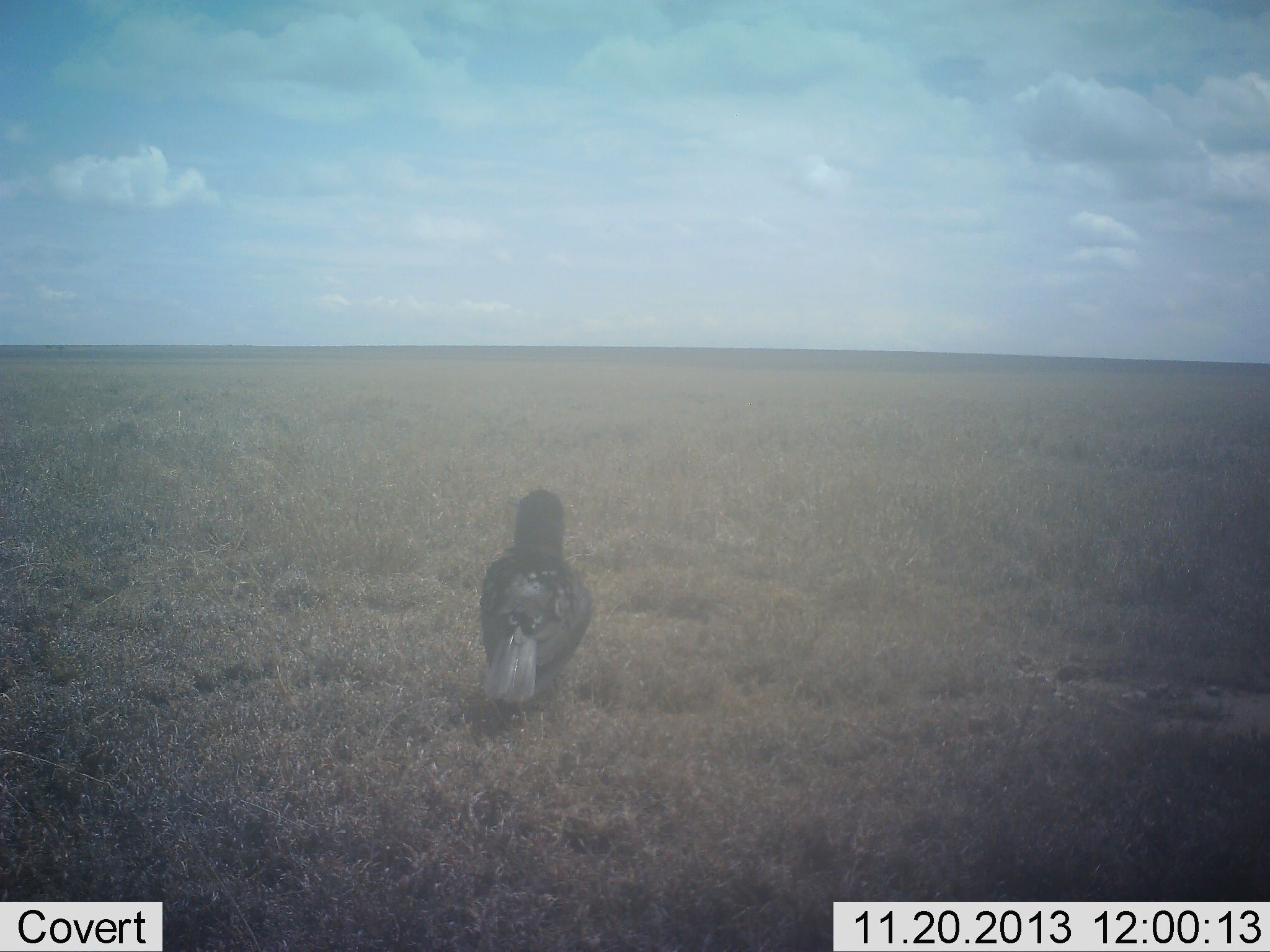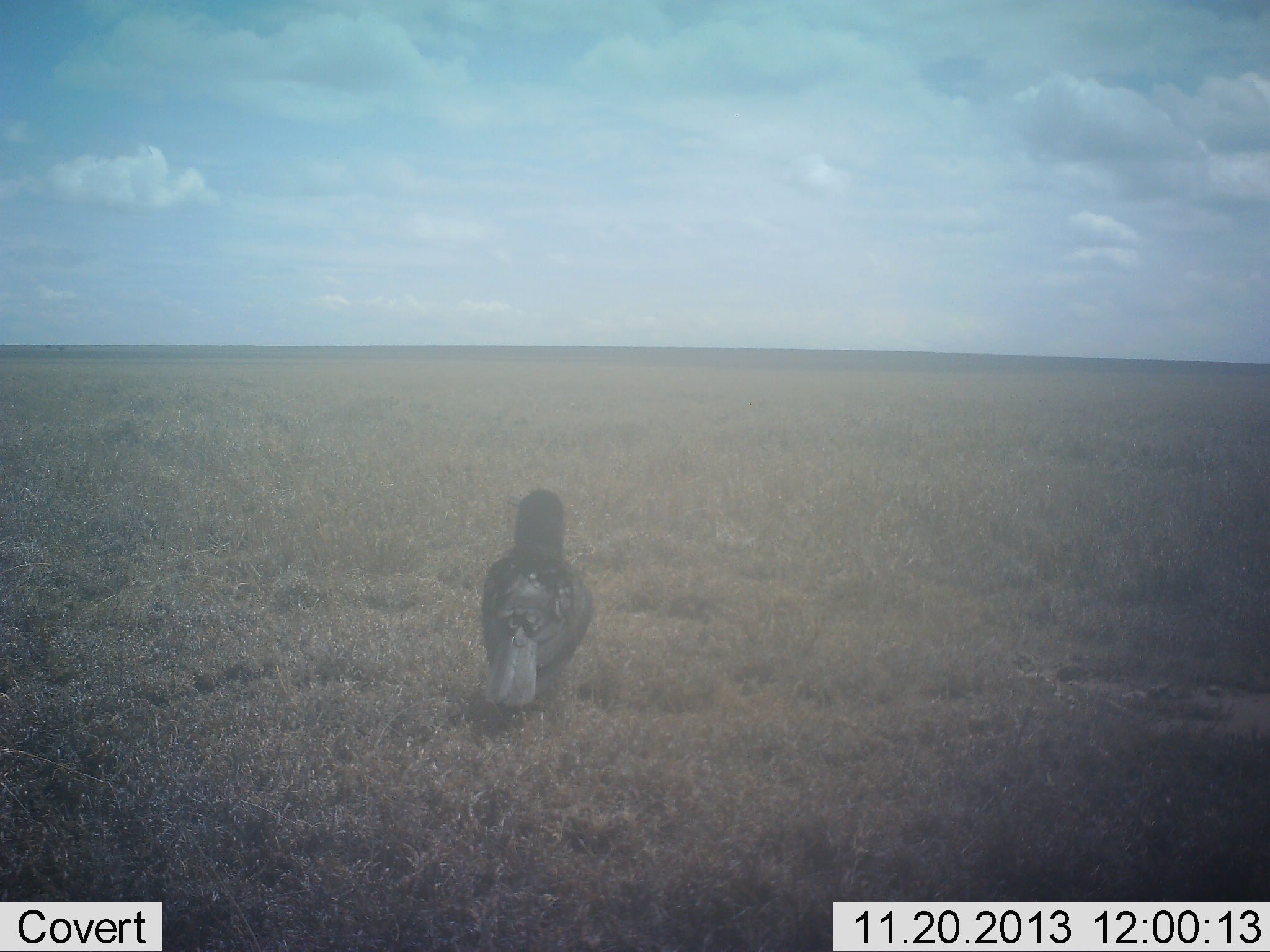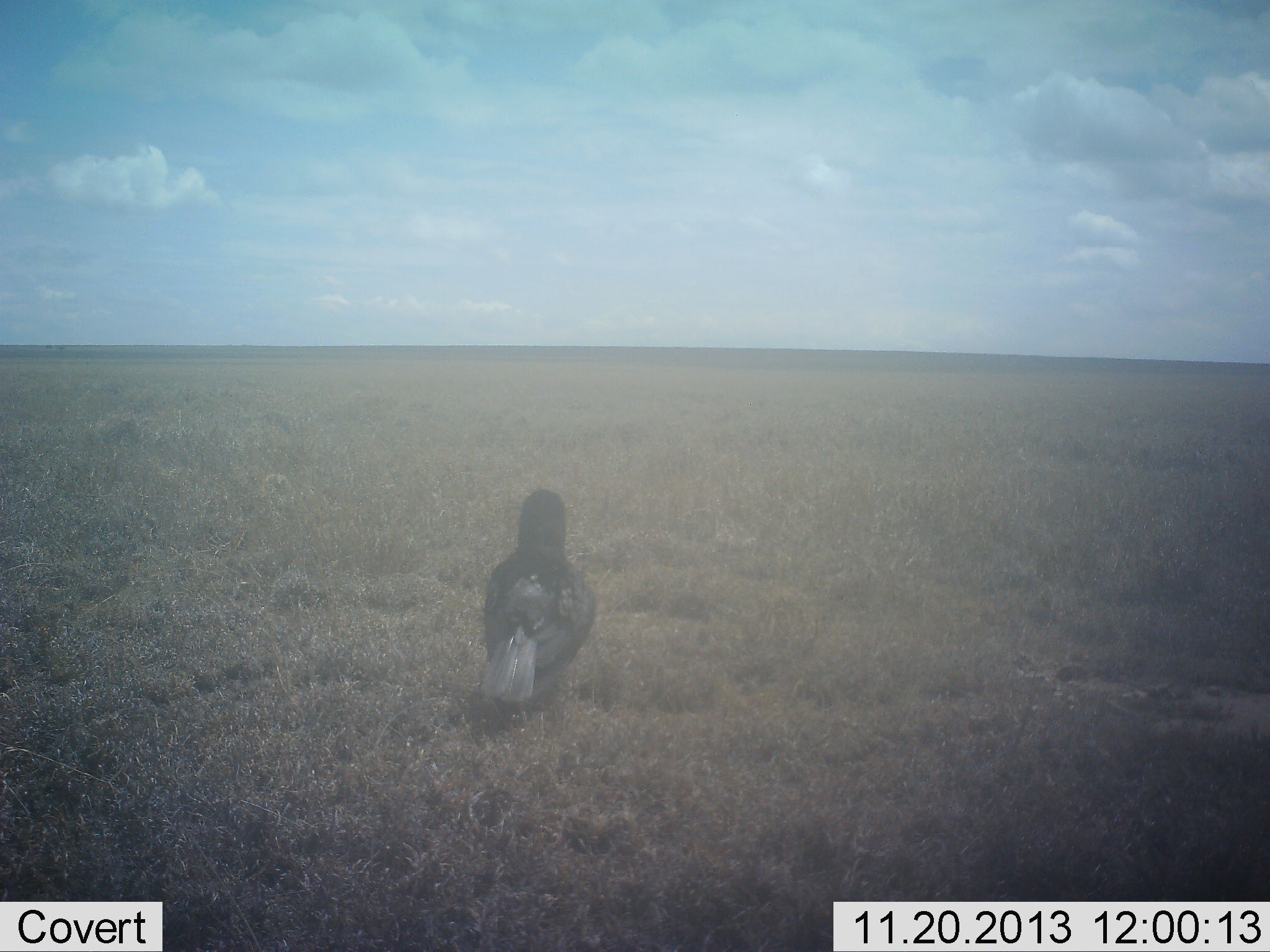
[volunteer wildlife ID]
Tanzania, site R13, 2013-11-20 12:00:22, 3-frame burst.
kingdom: Animalia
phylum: Chordata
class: Aves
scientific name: Aves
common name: bird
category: otherbird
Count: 1.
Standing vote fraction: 87%.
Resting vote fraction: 17%.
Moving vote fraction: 0%.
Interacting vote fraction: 4%.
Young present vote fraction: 0%.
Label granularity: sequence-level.